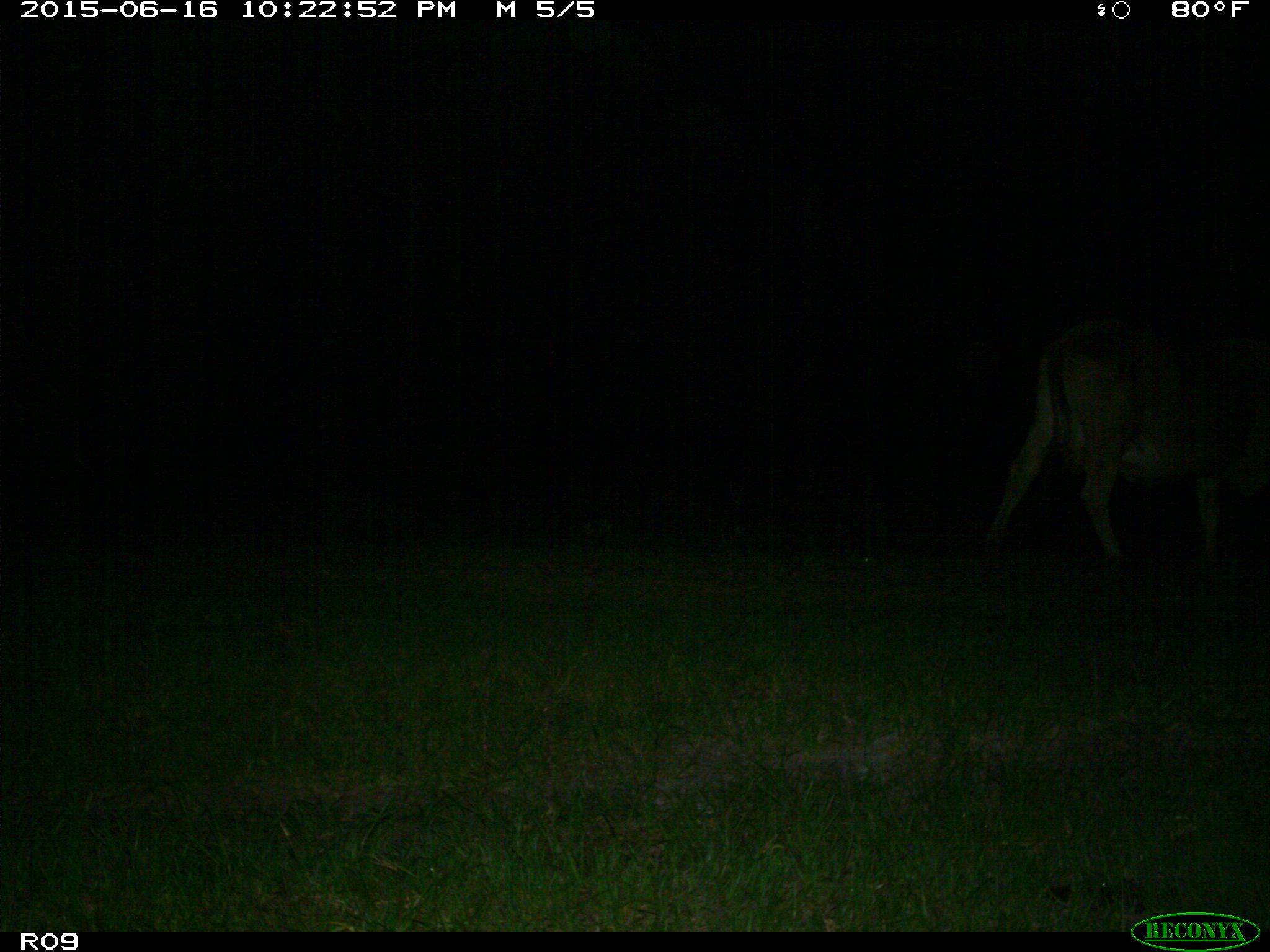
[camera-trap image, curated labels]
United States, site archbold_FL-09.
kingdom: Animalia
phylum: Chordata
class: Mammalia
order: Artiodactyla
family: Bovidae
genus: Bos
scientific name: Bos taurus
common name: domestic cow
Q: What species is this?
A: Bos taurus (domestic cow).